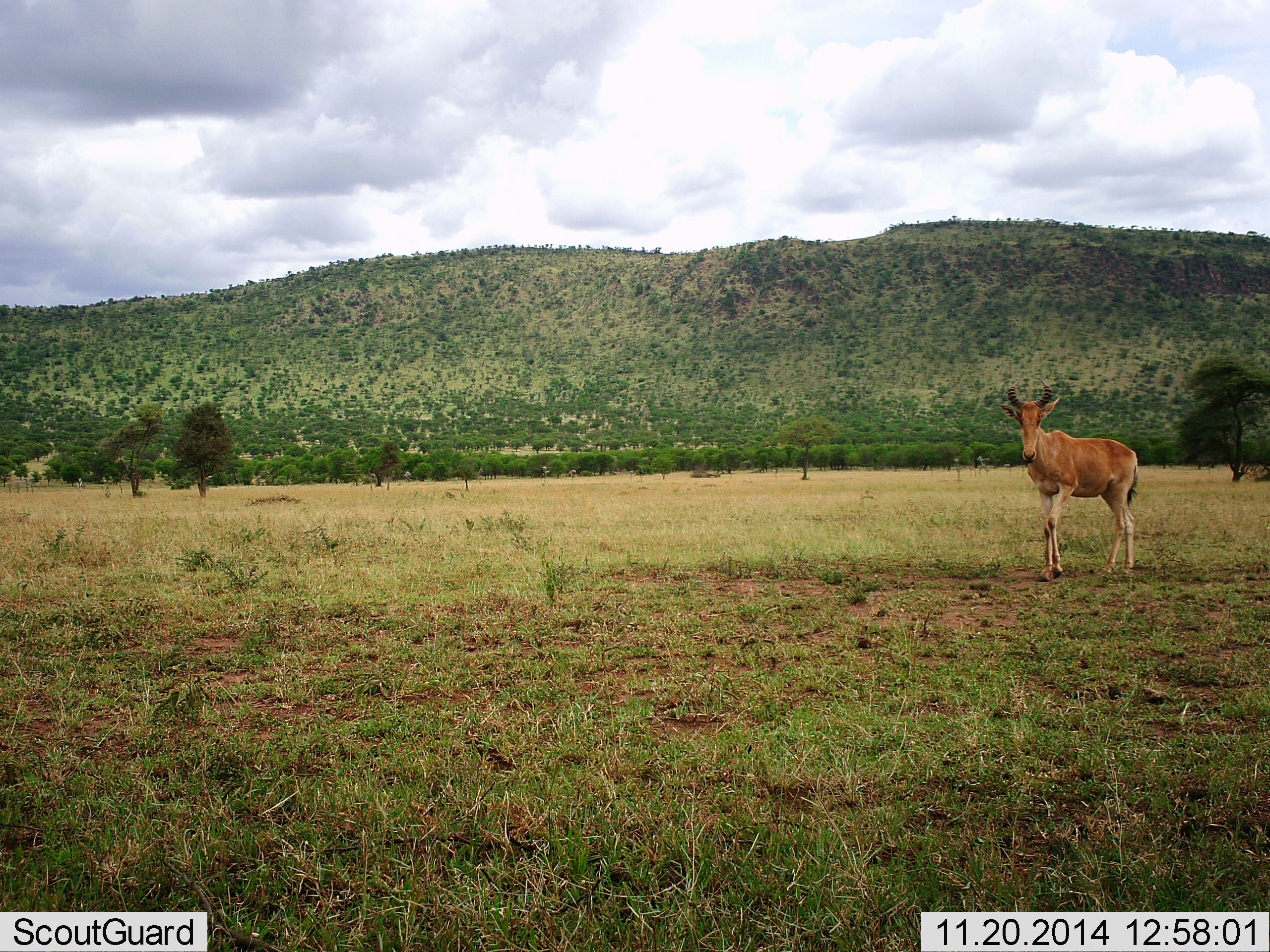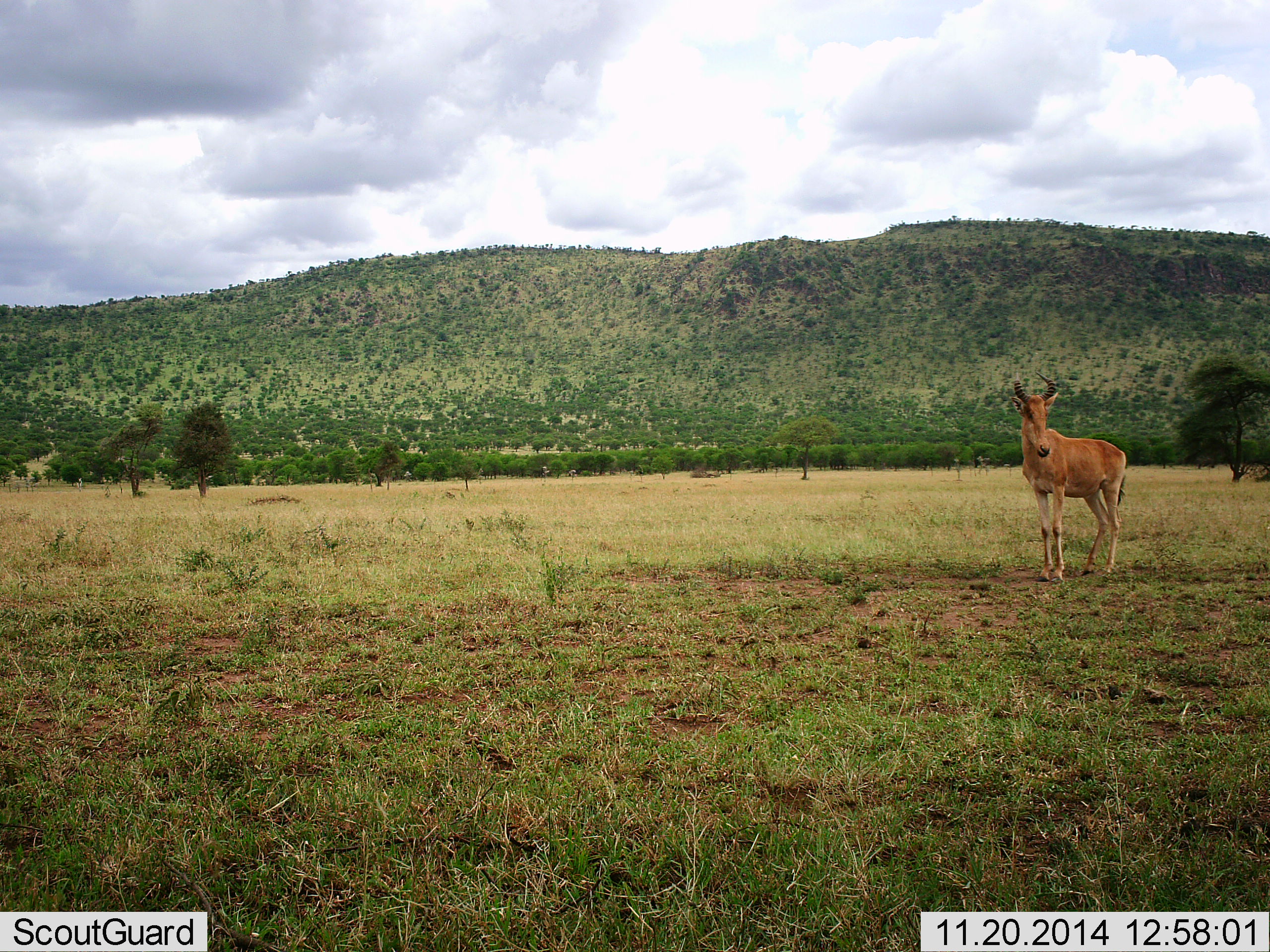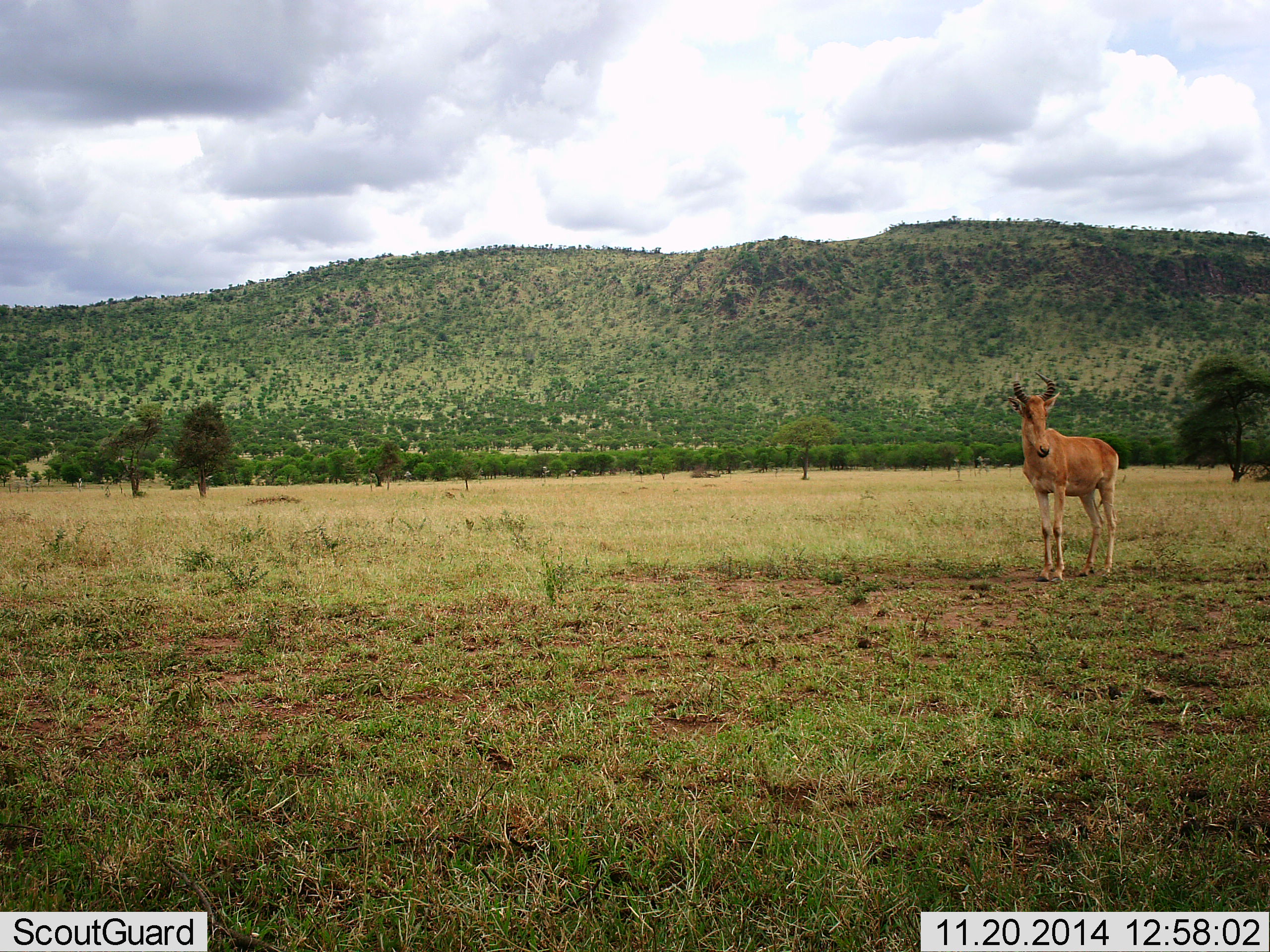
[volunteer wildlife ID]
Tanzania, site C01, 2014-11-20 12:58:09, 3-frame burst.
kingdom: Animalia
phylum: Chordata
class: Mammalia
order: Artiodactyla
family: Bovidae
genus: Alcelaphus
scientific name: Alcelaphus buselaphus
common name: hartebeest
Hartebeest (Alcelaphus buselaphus), count 1. Behavior (volunteer vote fractions): standing 83%, resting 0%, moving 17%, interacting 0%. Young present (vote fraction): 0%. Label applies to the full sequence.